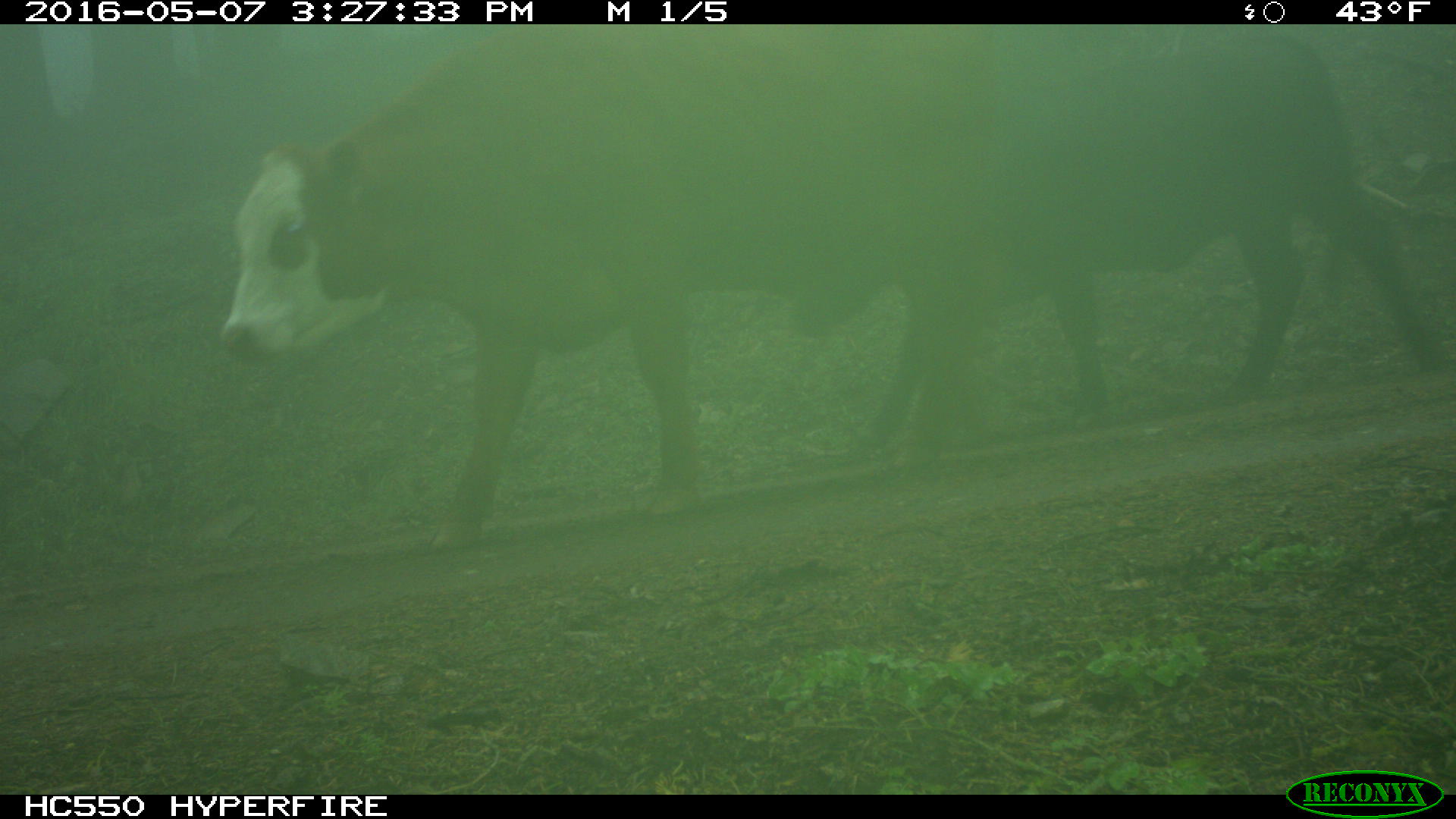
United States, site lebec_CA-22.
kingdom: Animalia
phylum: Chordata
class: Mammalia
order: Artiodactyla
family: Bovidae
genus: Bos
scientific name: Bos taurus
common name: domestic cow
Bos taurus (domestic cow).